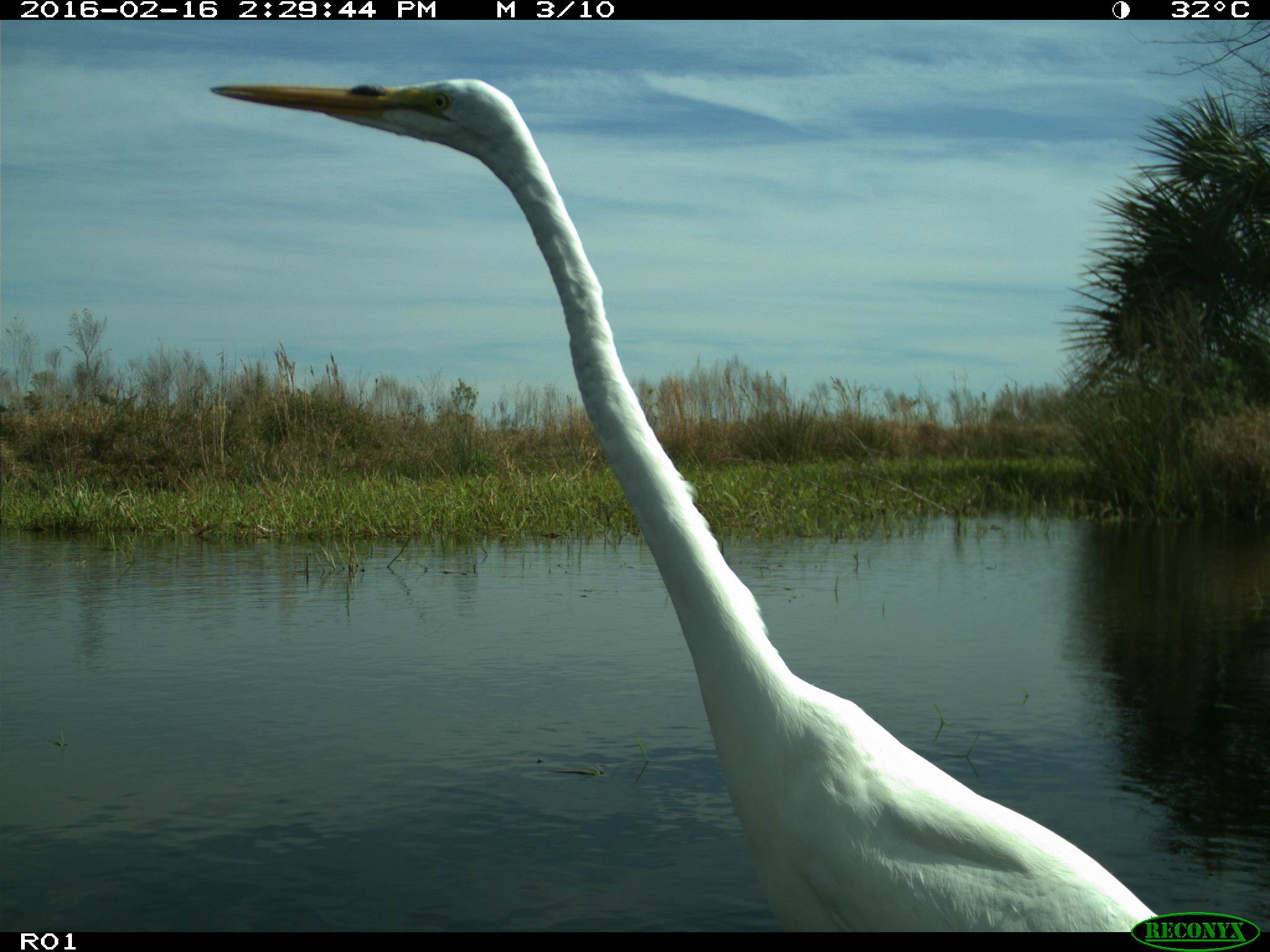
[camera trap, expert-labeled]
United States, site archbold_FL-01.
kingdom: Animalia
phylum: Chordata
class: Aves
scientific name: Aves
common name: birds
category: unidentified bird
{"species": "unidentified bird (birds) (Aves)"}